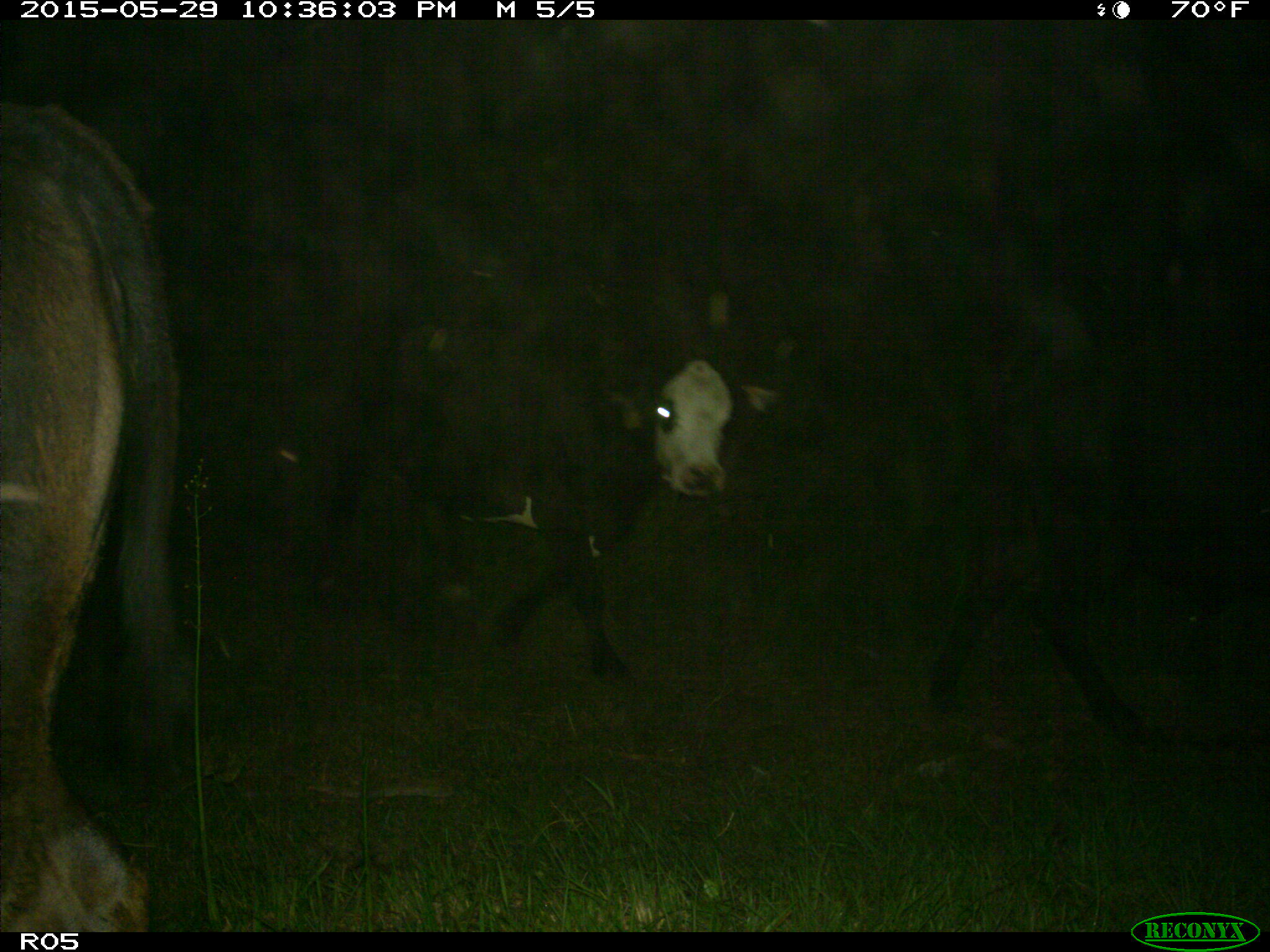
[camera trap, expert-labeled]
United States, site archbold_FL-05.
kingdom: Animalia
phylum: Chordata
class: Mammalia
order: Artiodactyla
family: Bovidae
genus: Bos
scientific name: Bos taurus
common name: domestic cow